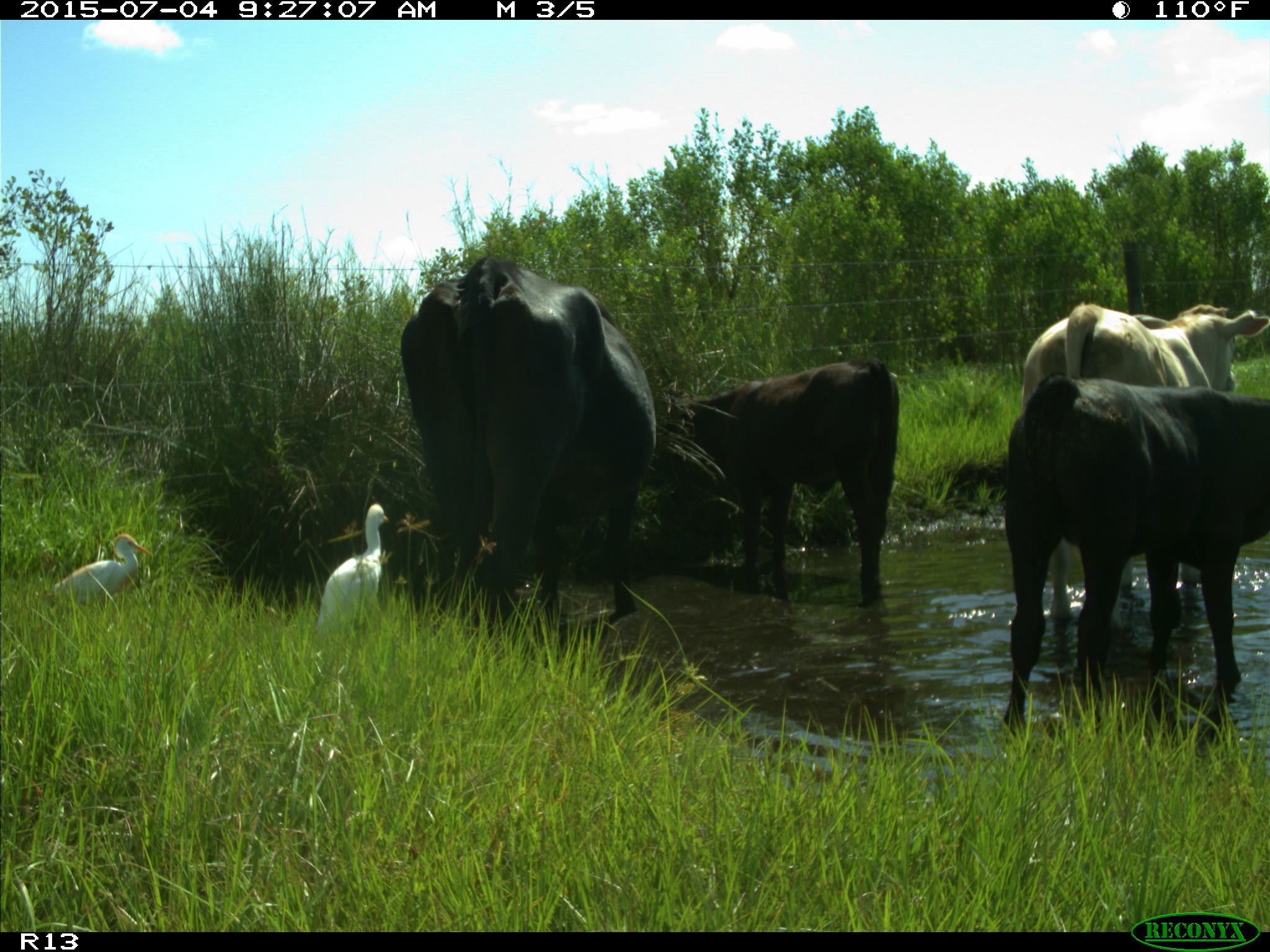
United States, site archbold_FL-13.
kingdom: Animalia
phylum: Chordata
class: Mammalia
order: Artiodactyla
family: Bovidae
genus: Bos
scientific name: Bos taurus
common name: domestic cow